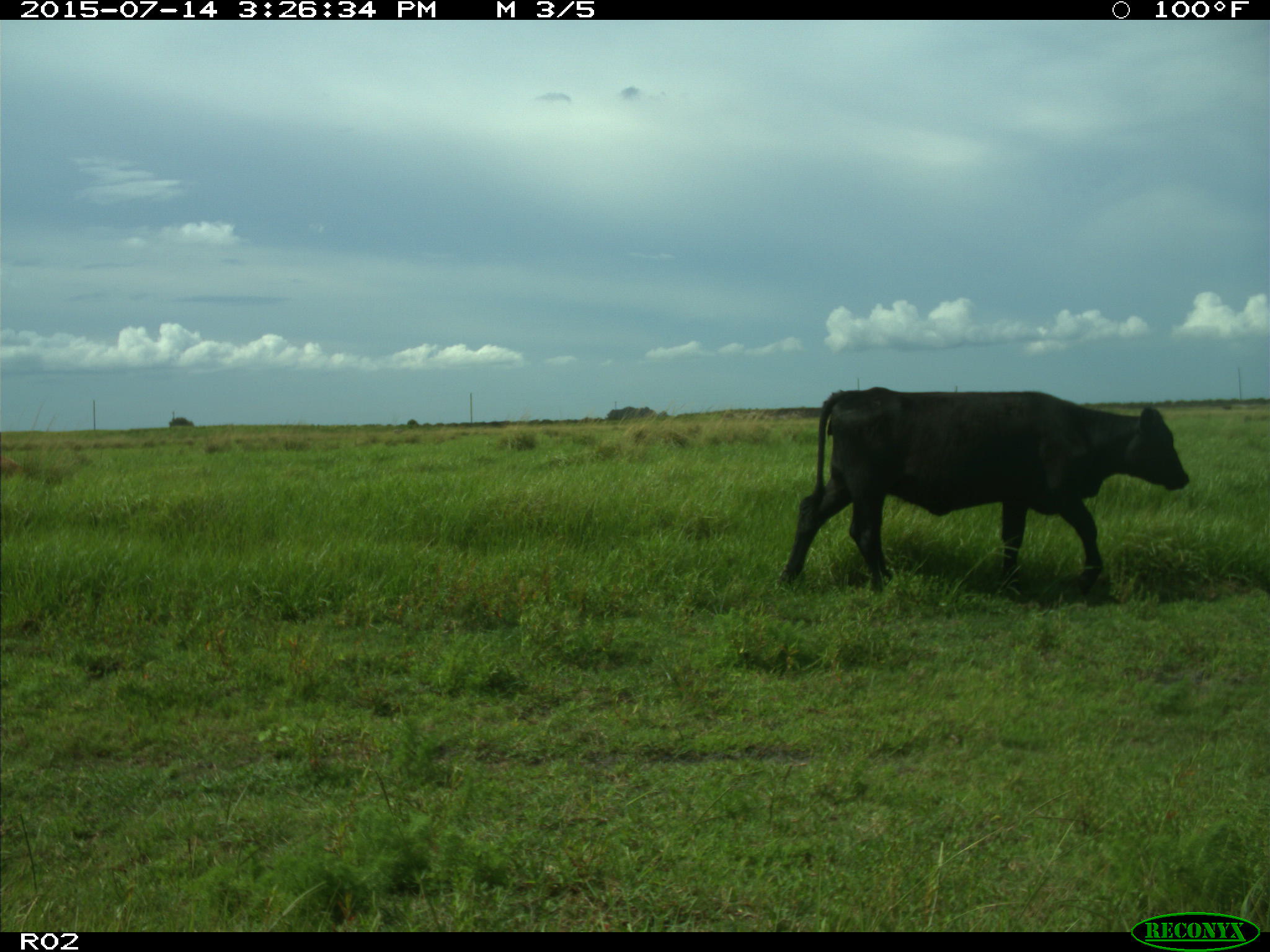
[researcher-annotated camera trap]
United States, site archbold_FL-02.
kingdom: Animalia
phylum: Chordata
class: Mammalia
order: Artiodactyla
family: Bovidae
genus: Bos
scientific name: Bos taurus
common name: domestic cow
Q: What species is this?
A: Bos taurus (domestic cow).